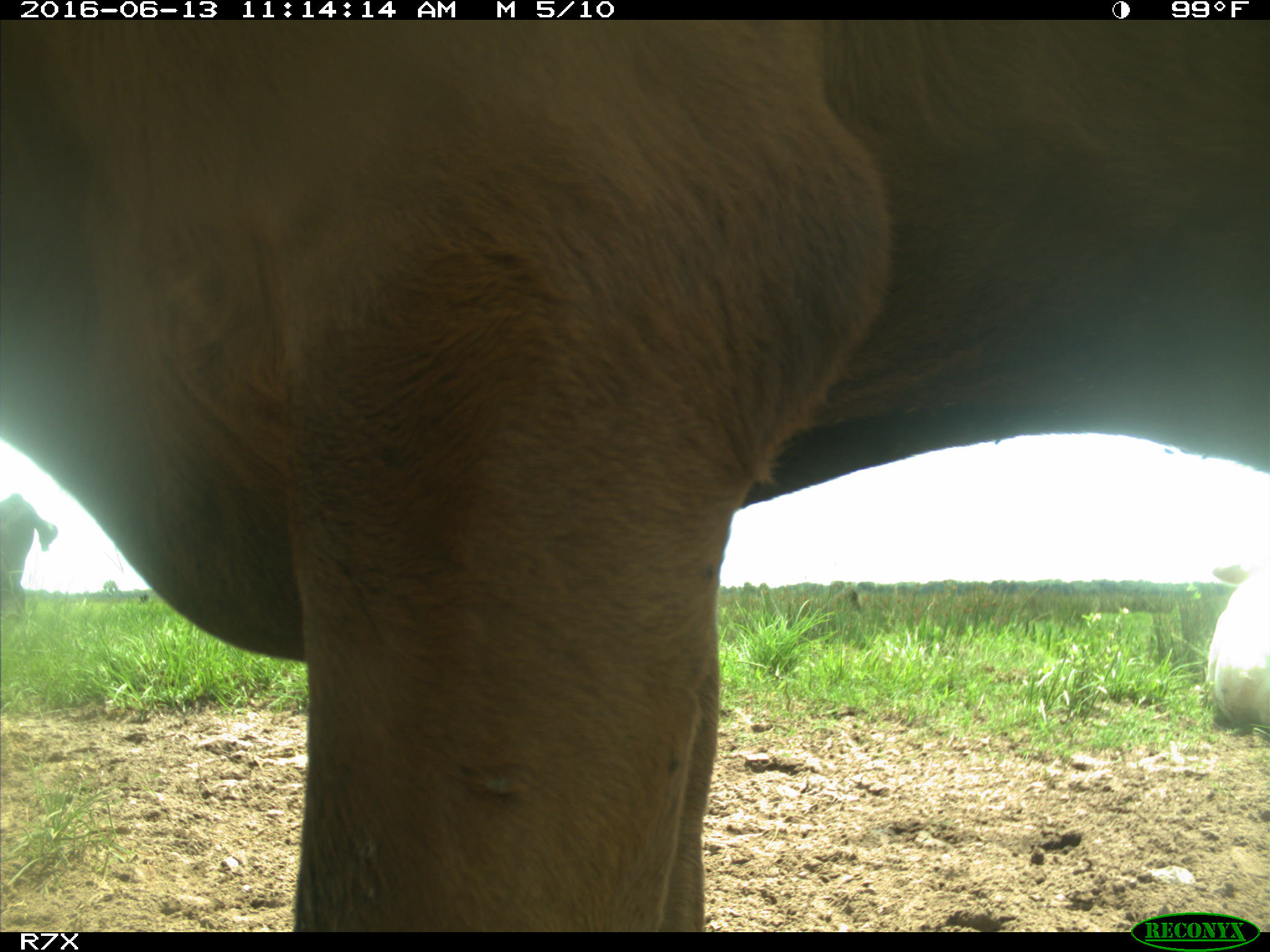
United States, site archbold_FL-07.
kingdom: Animalia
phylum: Chordata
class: Mammalia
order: Artiodactyla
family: Bovidae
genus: Bos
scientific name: Bos taurus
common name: domestic cow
Bos taurus (domestic cow).